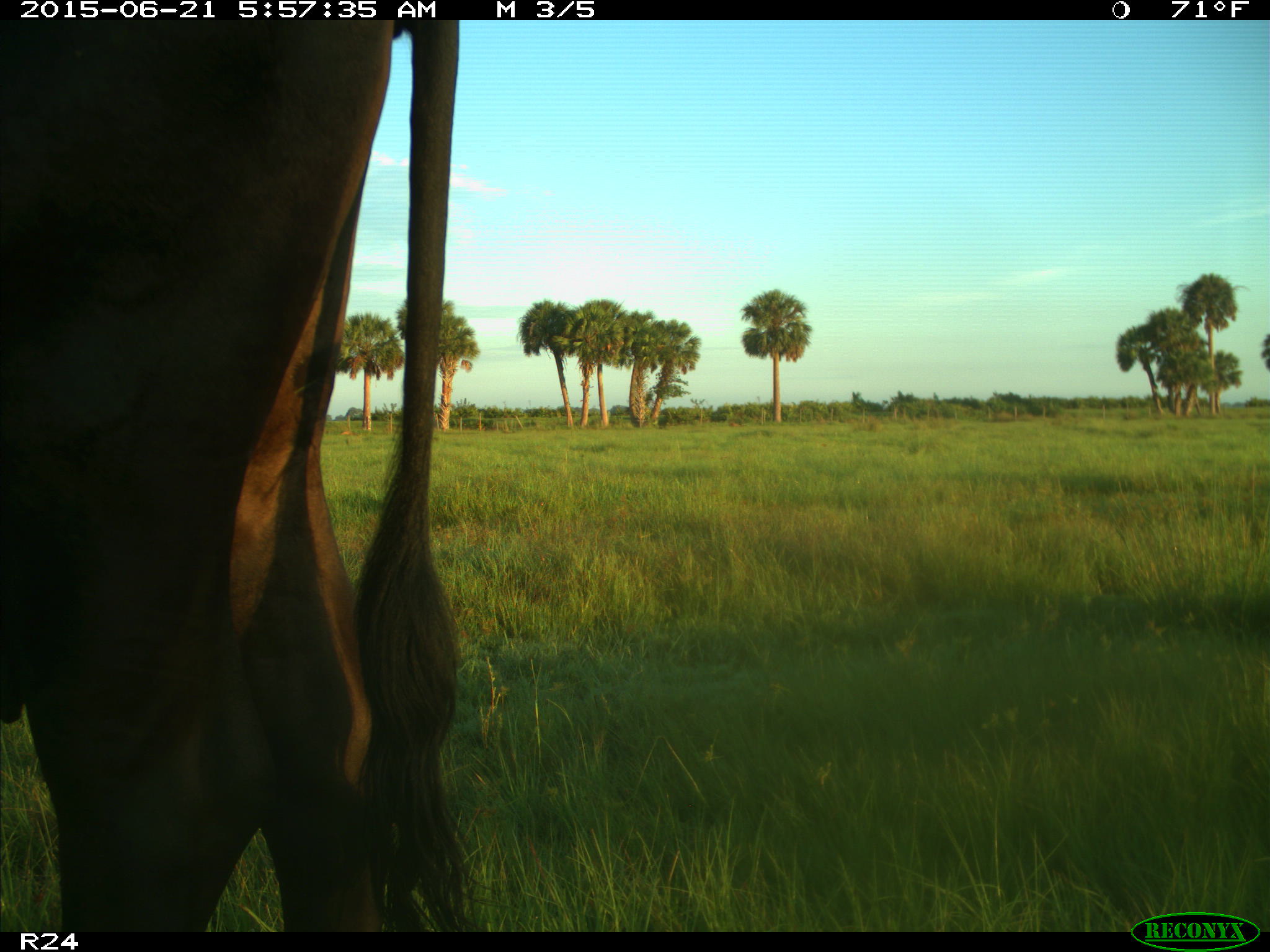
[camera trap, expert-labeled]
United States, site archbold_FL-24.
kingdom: Animalia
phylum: Chordata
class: Mammalia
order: Artiodactyla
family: Bovidae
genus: Bos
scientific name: Bos taurus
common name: domestic cow